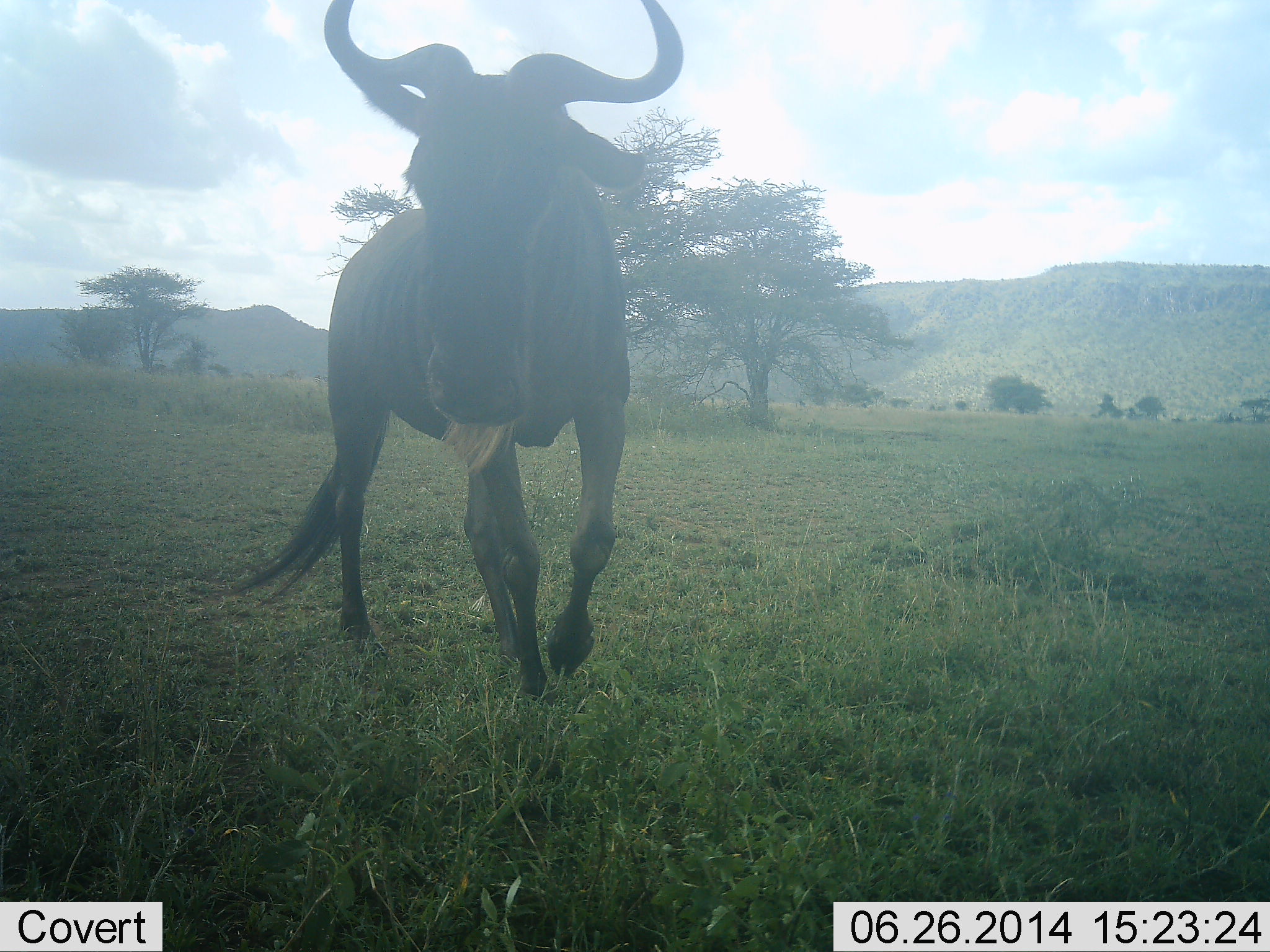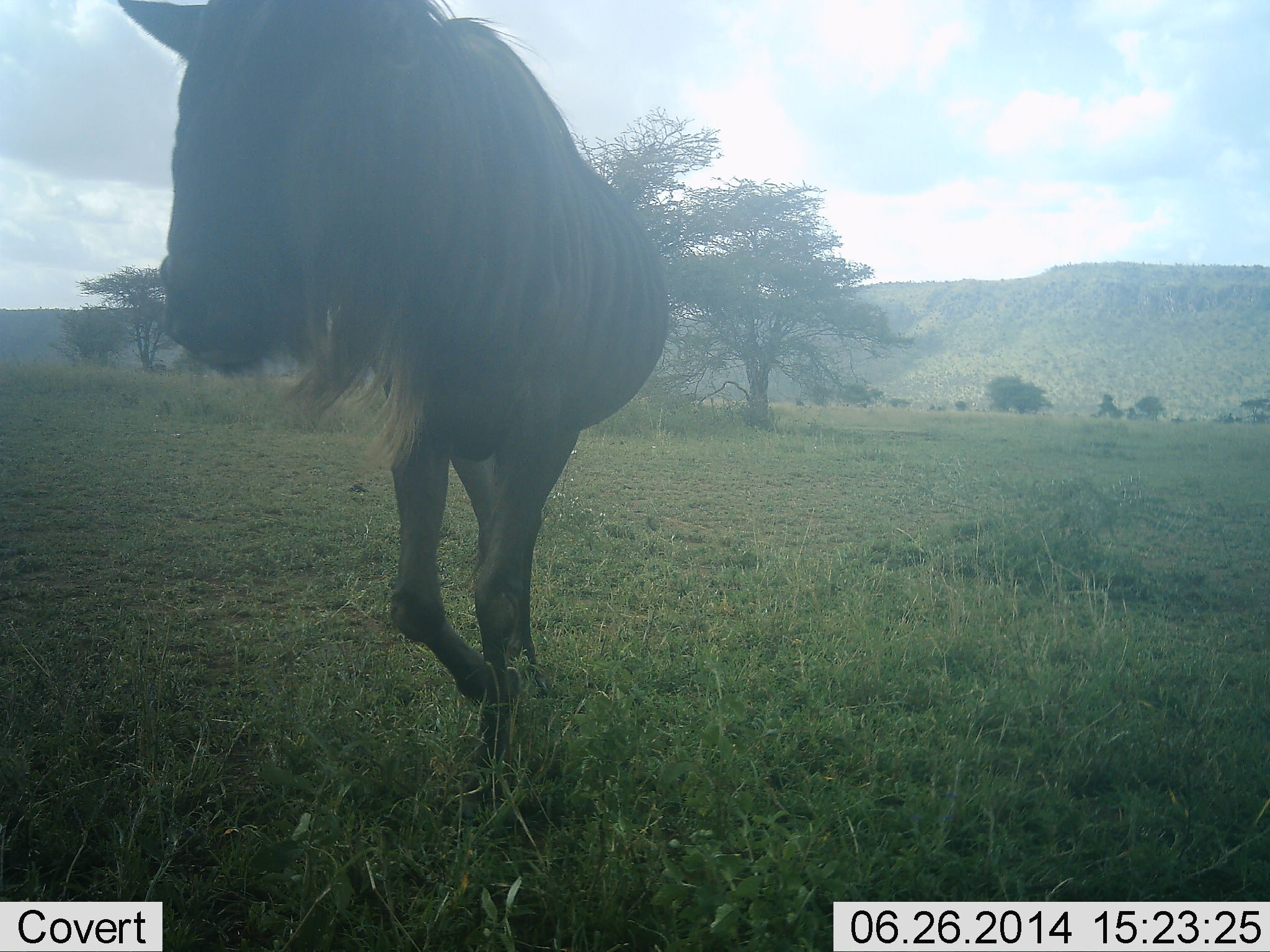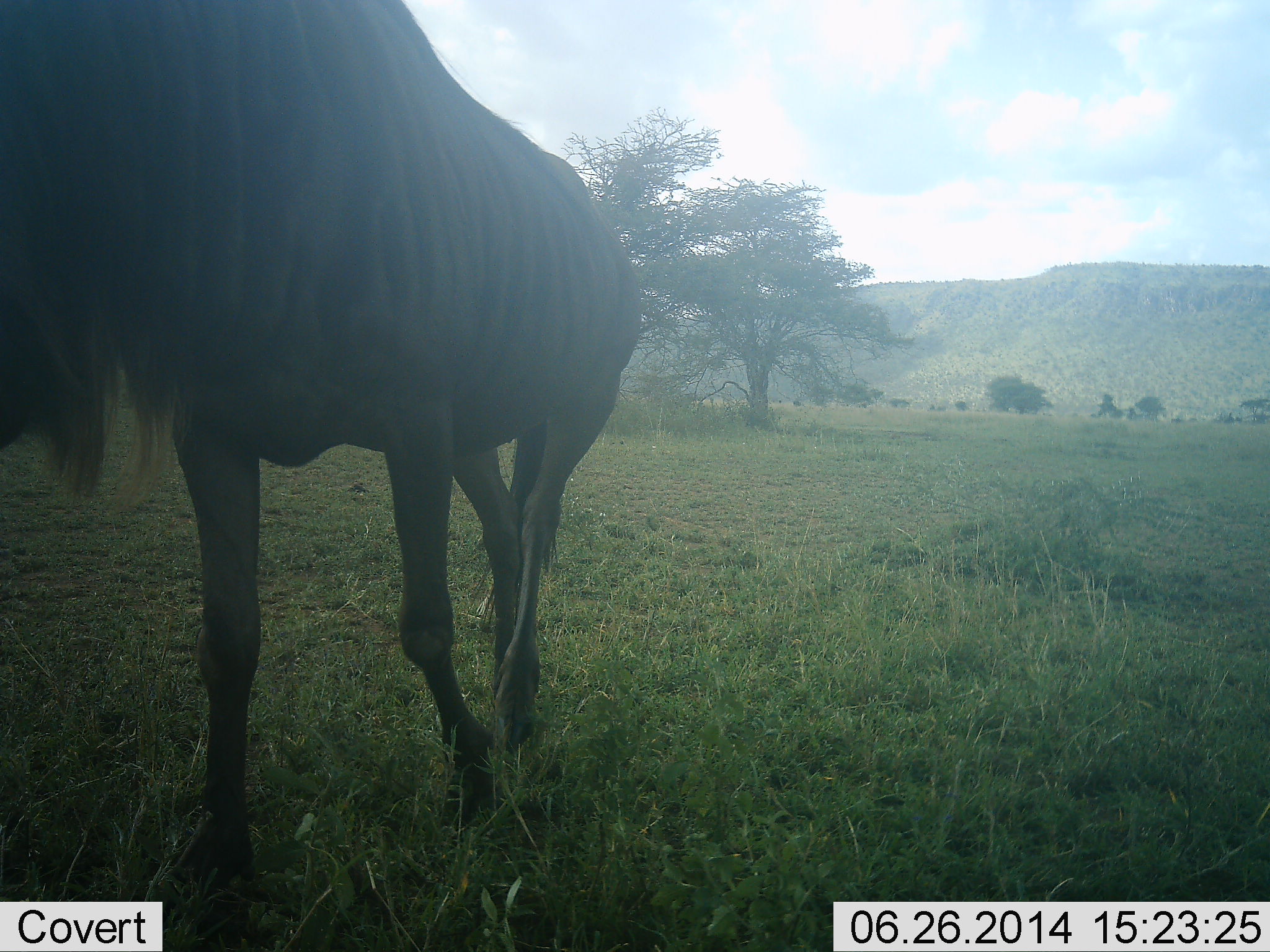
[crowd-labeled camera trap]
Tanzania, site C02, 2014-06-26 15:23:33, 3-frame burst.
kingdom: Animalia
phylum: Chordata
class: Mammalia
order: Artiodactyla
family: Bovidae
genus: Connochaetes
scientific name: Connochaetes taurinus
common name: blue wildebeest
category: wildebeest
Wildebeest (blue wildebeest) (Connochaetes taurinus), count 1. Behavior (volunteer vote fractions): standing 0%, resting 0%, moving 100%, interacting 0%. Young present (vote fraction): 0%. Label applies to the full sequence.